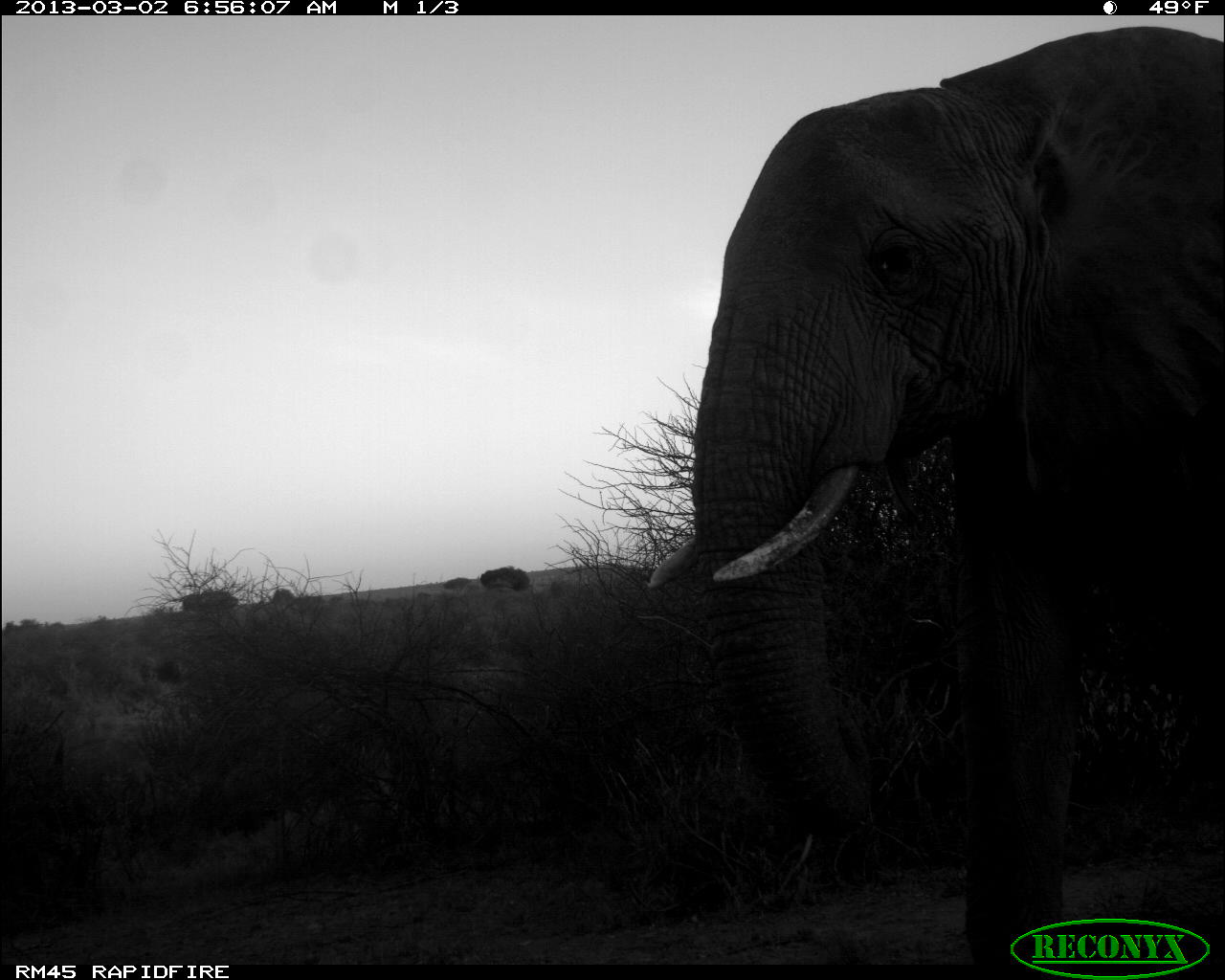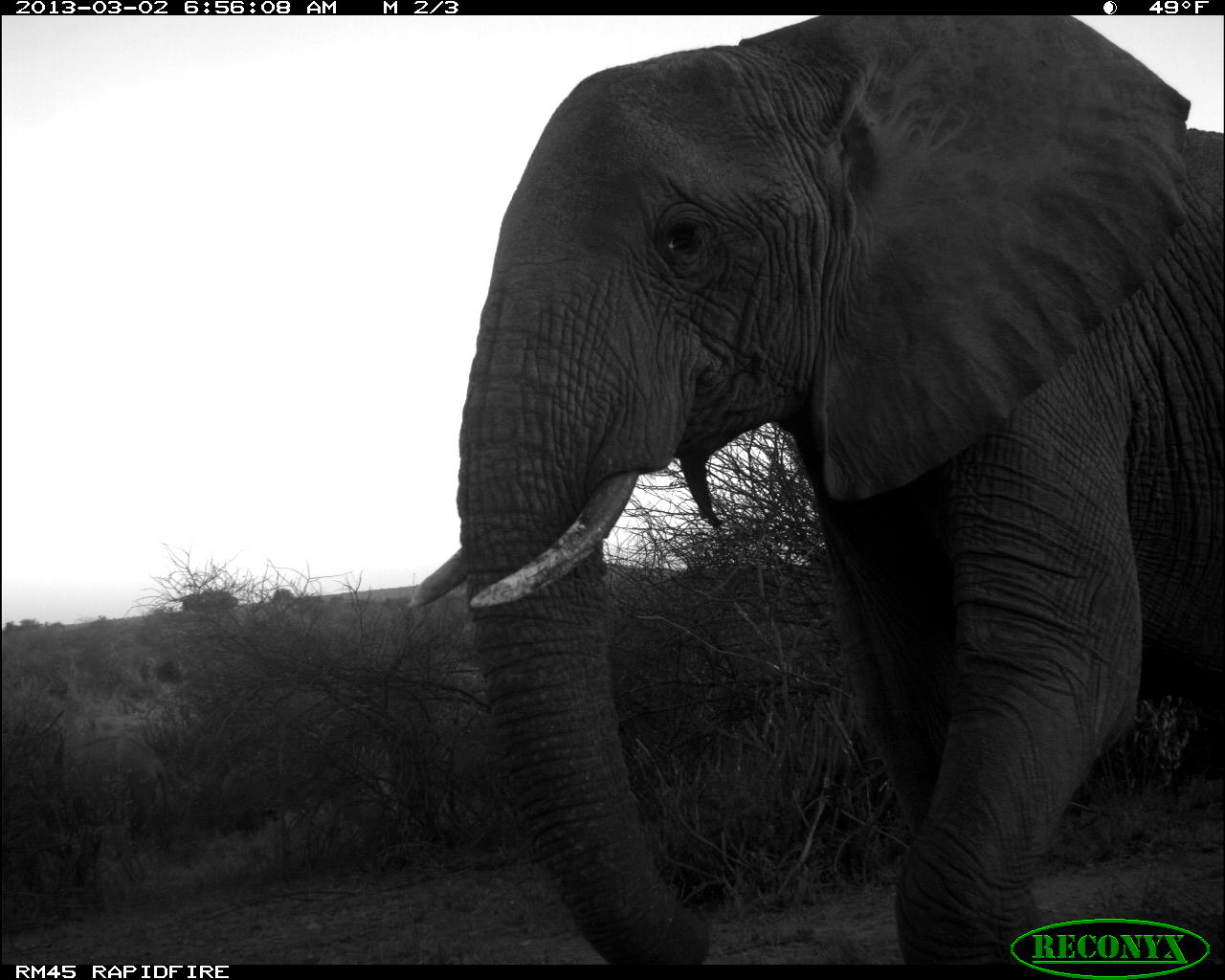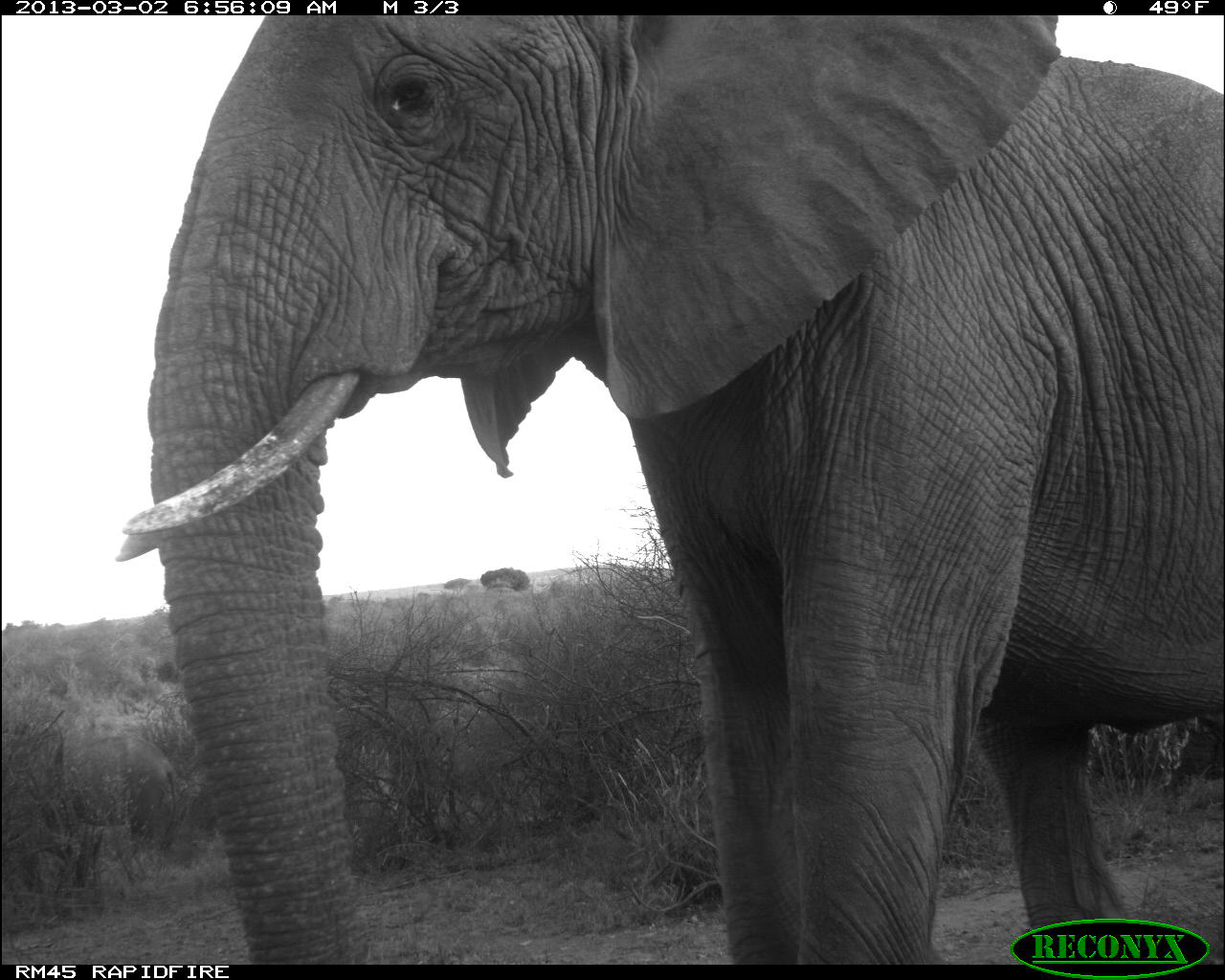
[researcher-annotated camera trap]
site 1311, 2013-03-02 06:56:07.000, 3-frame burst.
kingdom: Animalia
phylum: Chordata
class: Mammalia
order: Proboscidea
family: Elephantidae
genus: Loxodonta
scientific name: Loxodonta africana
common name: african bush elephant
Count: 2.